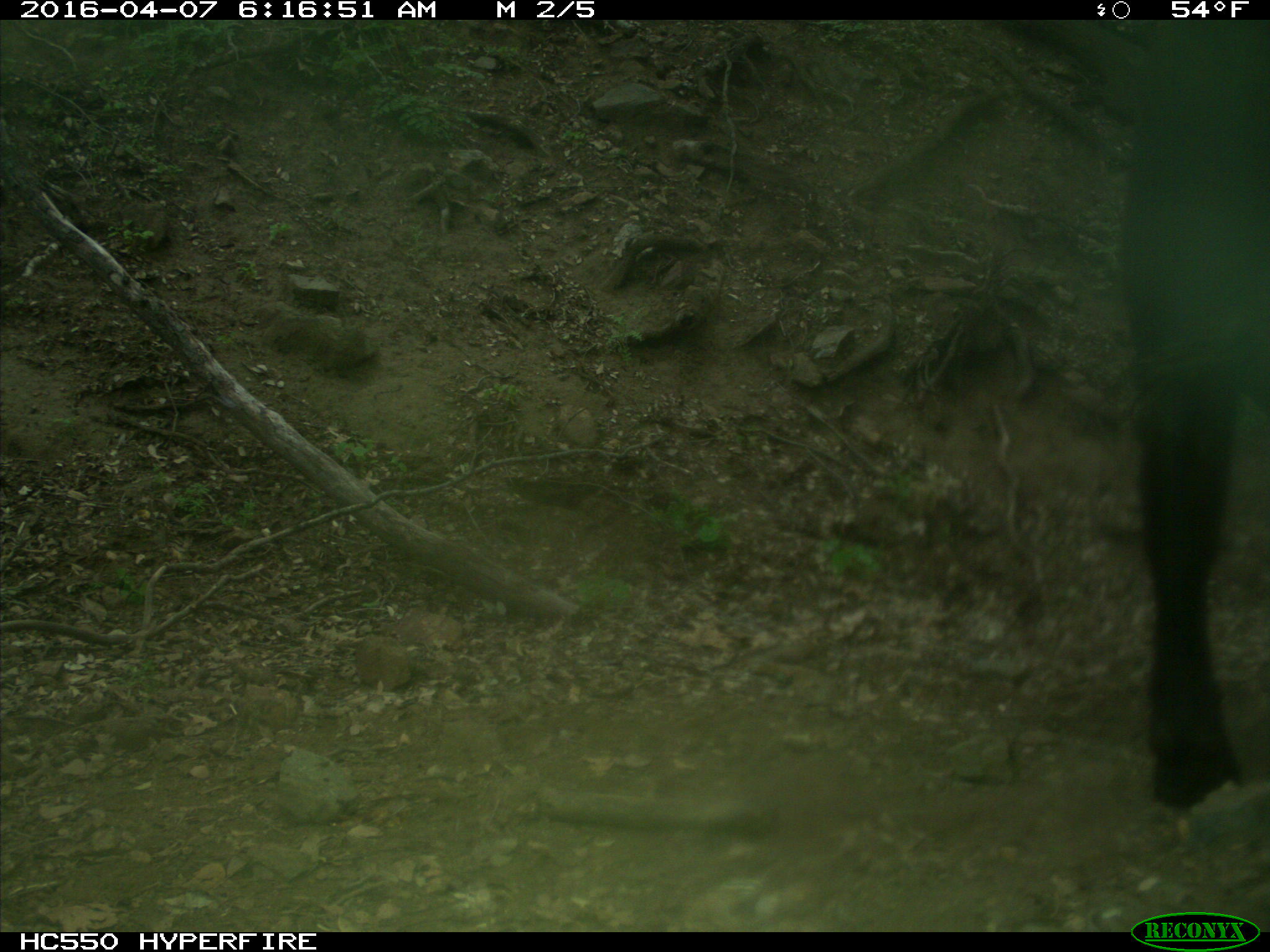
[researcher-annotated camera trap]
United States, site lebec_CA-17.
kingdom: Animalia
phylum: Chordata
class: Mammalia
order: Artiodactyla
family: Bovidae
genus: Bos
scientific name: Bos taurus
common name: domestic cow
Bos taurus (domestic cow).